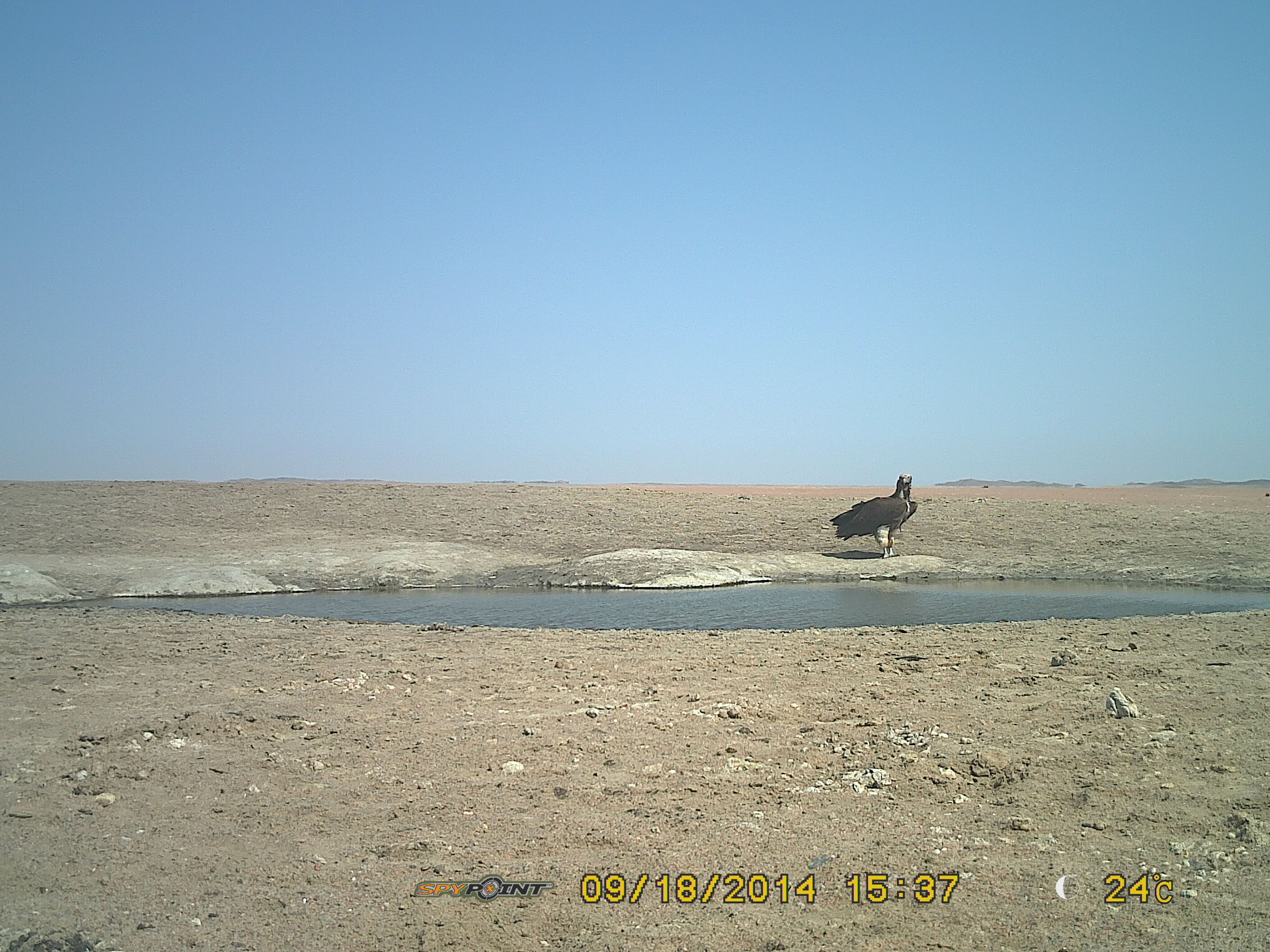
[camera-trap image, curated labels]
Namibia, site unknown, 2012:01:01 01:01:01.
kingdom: Animalia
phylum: Chordata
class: Aves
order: Accipitriformes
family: Accipitridae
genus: Torgos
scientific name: Torgos tracheliotos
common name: lappet-faced vulture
Torgos tracheliotos (lappet-faced vulture).